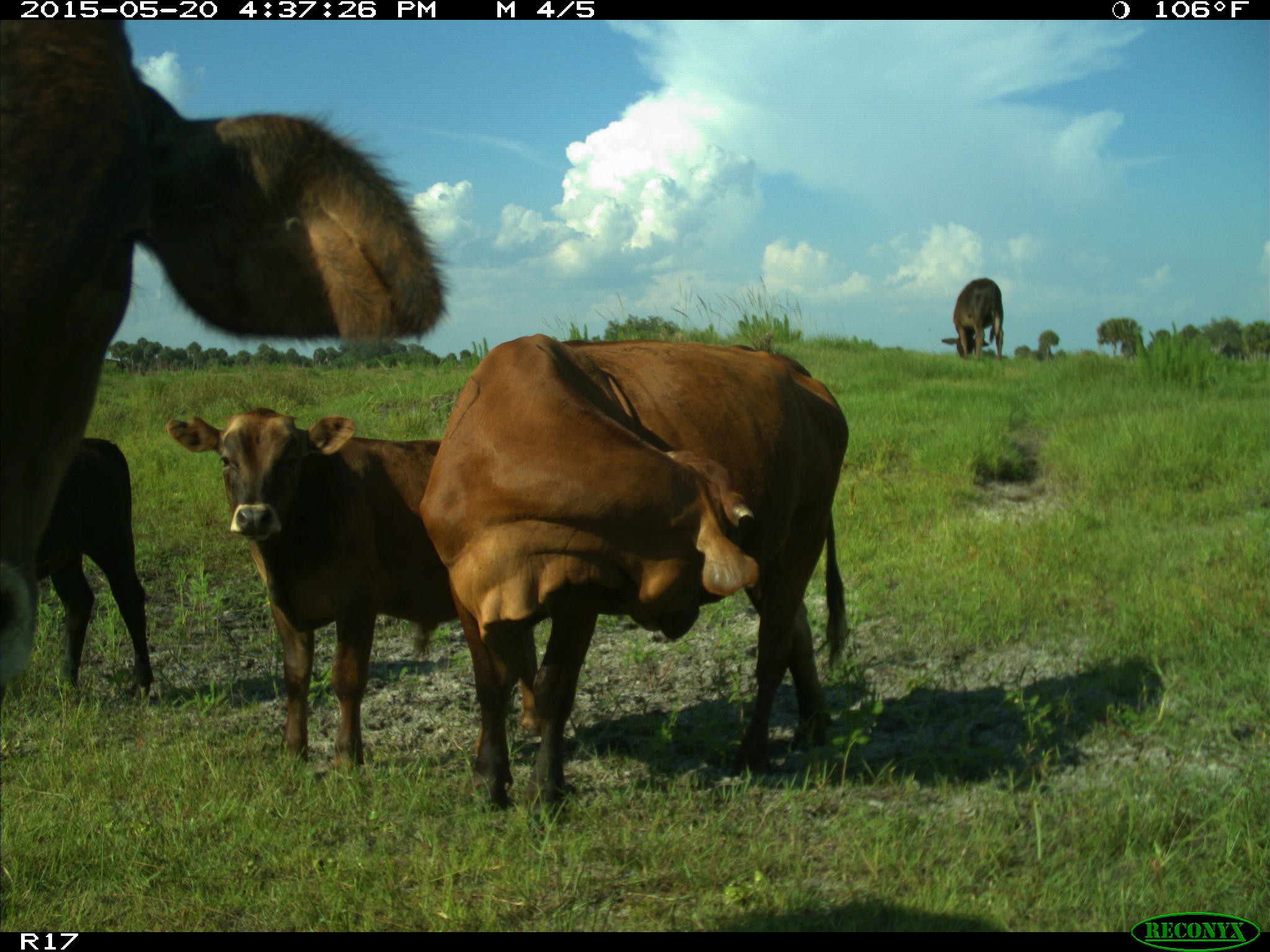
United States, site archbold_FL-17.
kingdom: Animalia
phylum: Chordata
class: Mammalia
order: Artiodactyla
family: Bovidae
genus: Bos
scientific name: Bos taurus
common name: domestic cow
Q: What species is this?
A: Bos taurus (domestic cow).